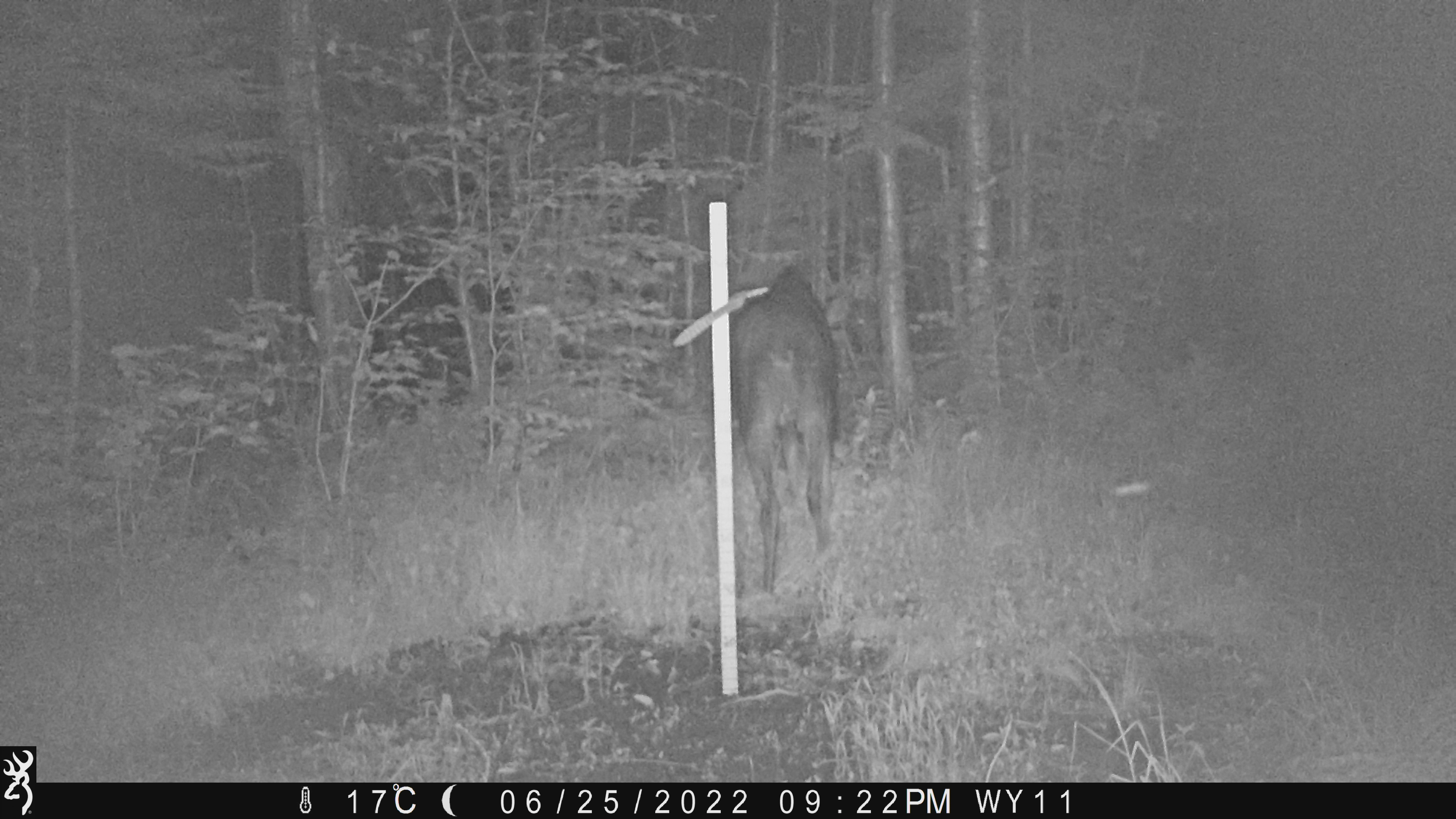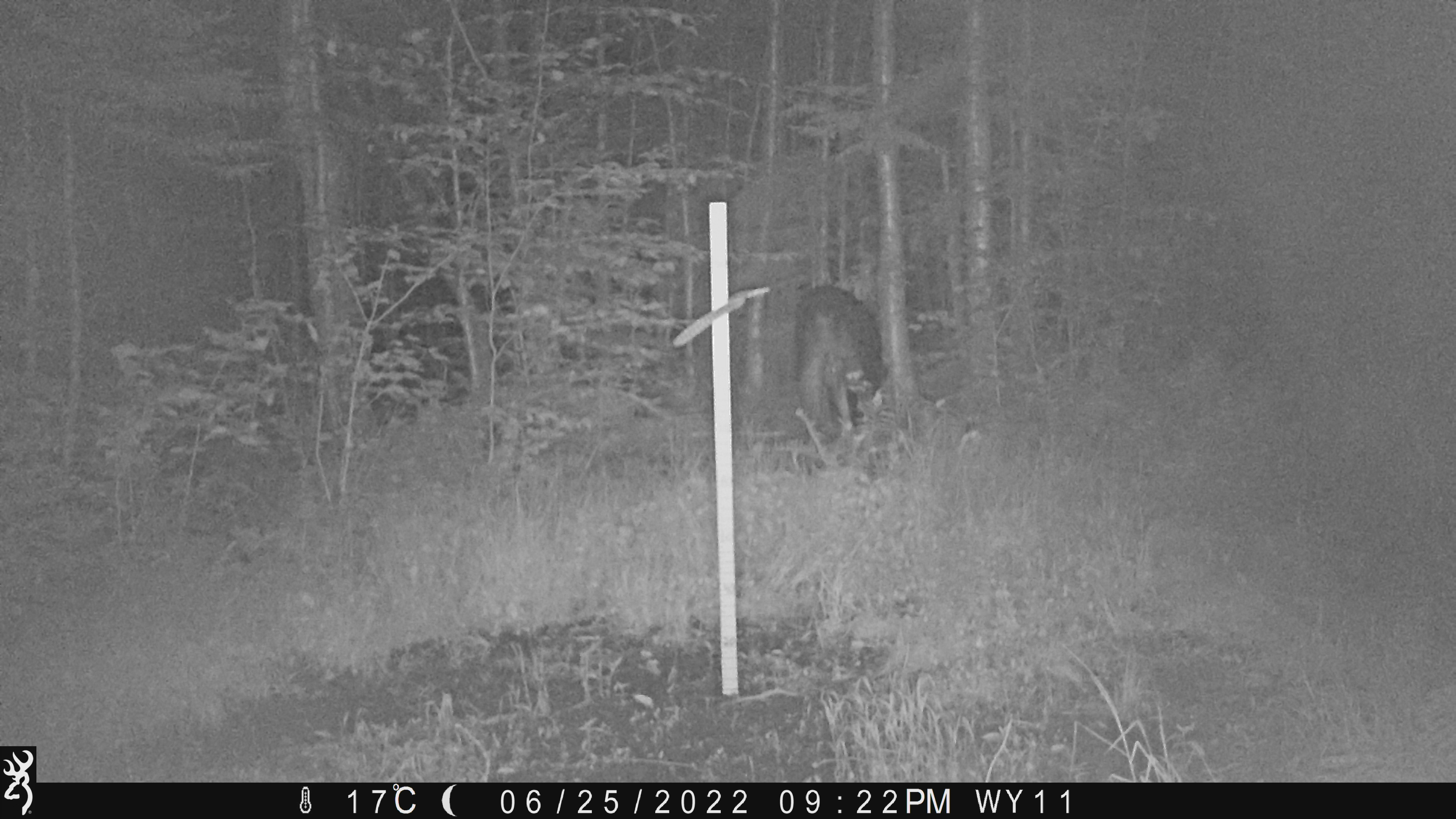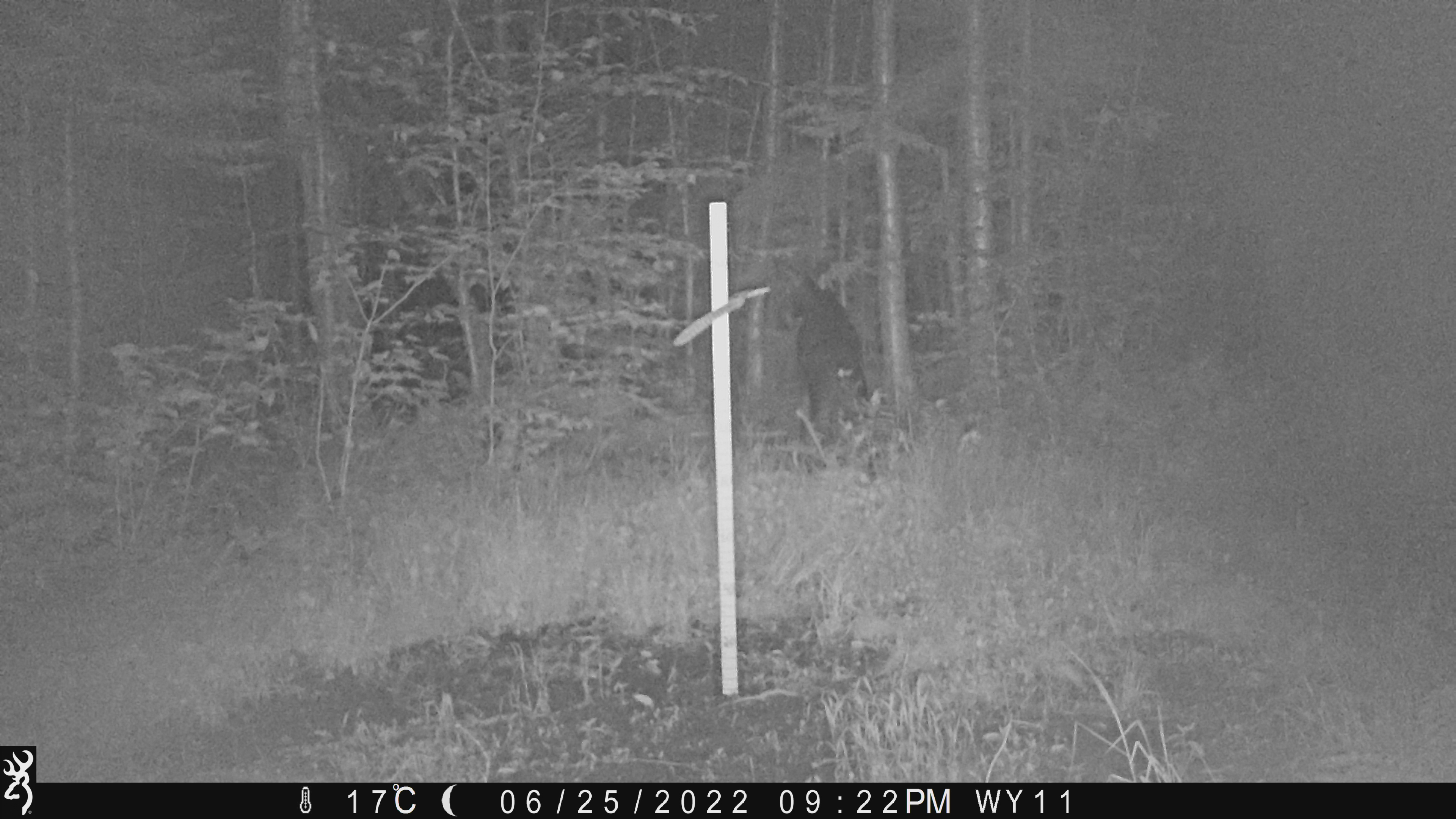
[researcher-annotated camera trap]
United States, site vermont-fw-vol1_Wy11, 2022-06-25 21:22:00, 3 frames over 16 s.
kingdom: Animalia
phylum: Chordata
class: Mammalia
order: Artiodactyla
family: Cervidae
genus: Alces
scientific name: Alces alces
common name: moose